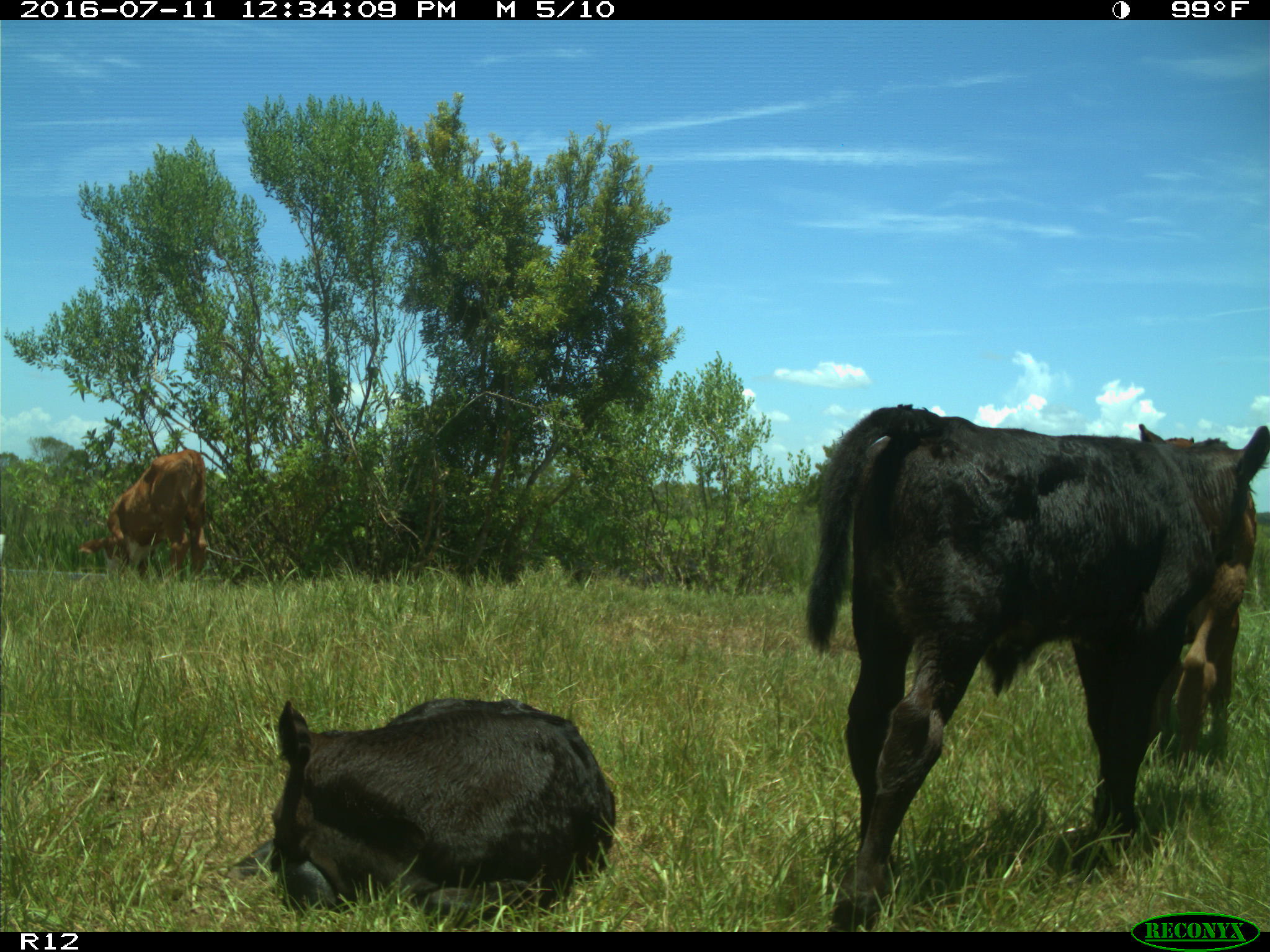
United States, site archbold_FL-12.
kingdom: Animalia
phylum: Chordata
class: Mammalia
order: Artiodactyla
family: Bovidae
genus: Bos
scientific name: Bos taurus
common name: domestic cow